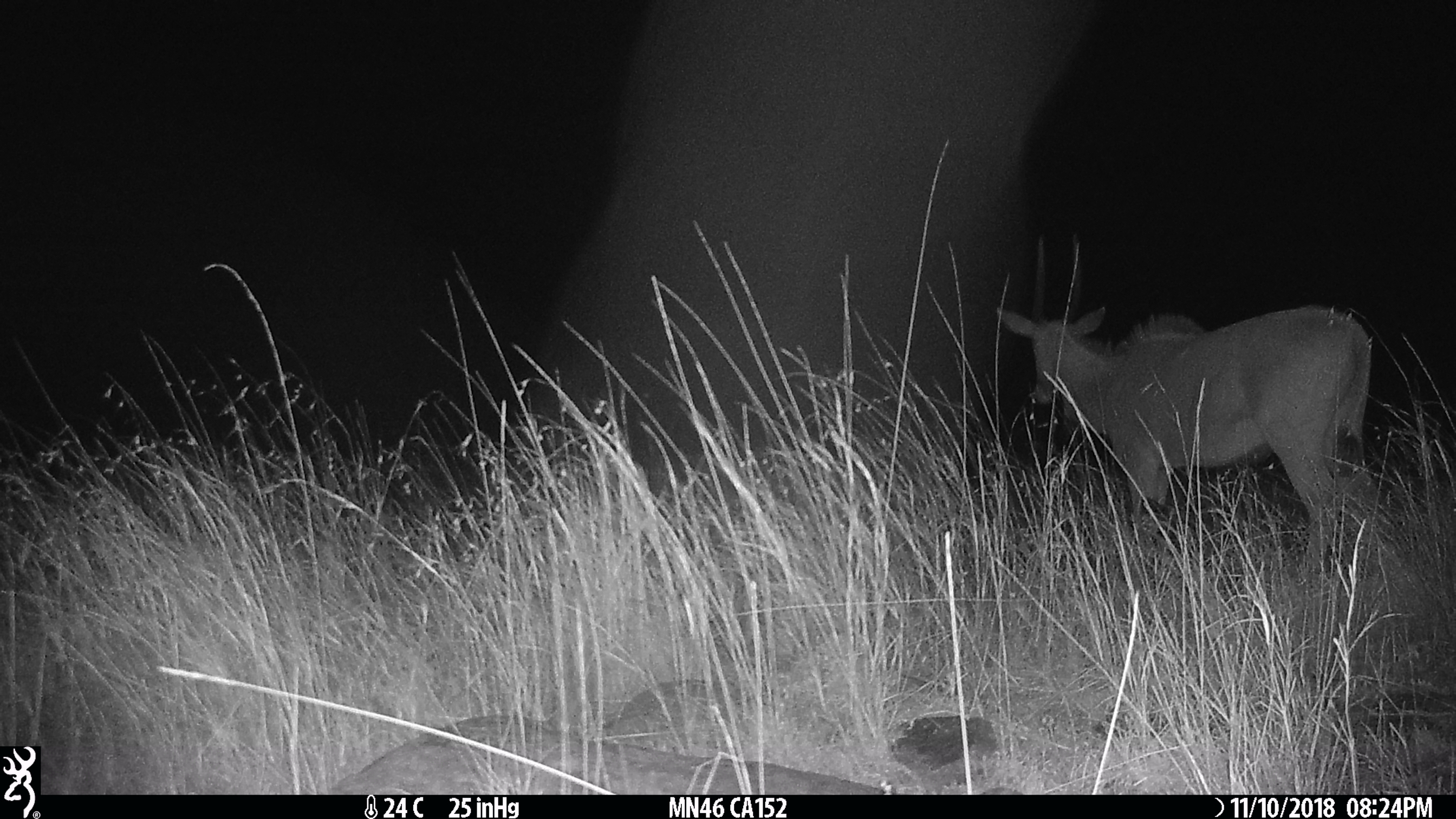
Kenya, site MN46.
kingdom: Animalia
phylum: Chordata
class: Mammalia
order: Artiodactyla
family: Bovidae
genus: Tragelaphus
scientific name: Tragelaphus oryx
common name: eland